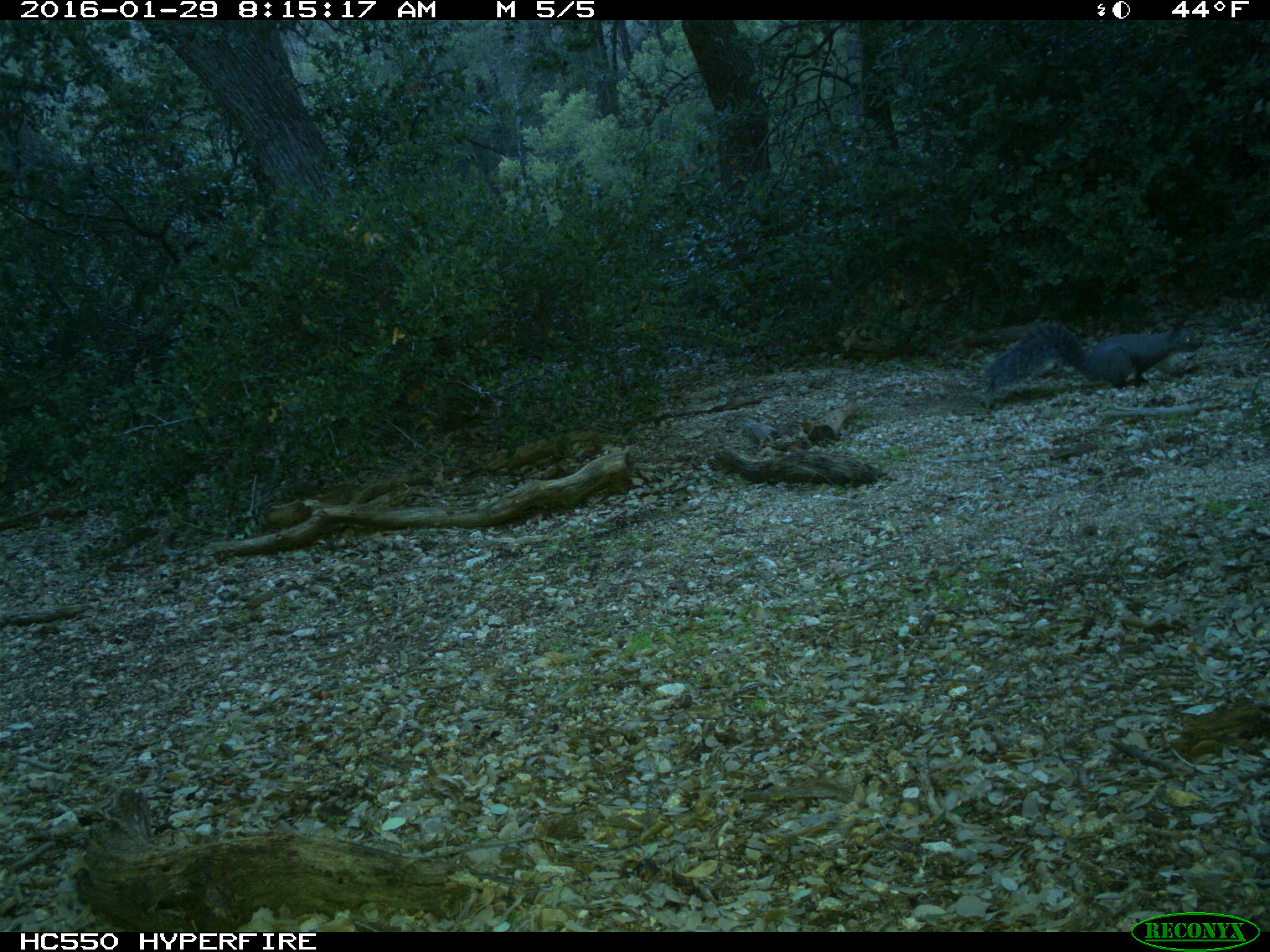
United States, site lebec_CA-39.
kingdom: Animalia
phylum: Chordata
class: Mammalia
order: Rodentia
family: Sciuridae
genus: Sciurus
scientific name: Sciurus carolinensis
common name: eastern gray squirrel